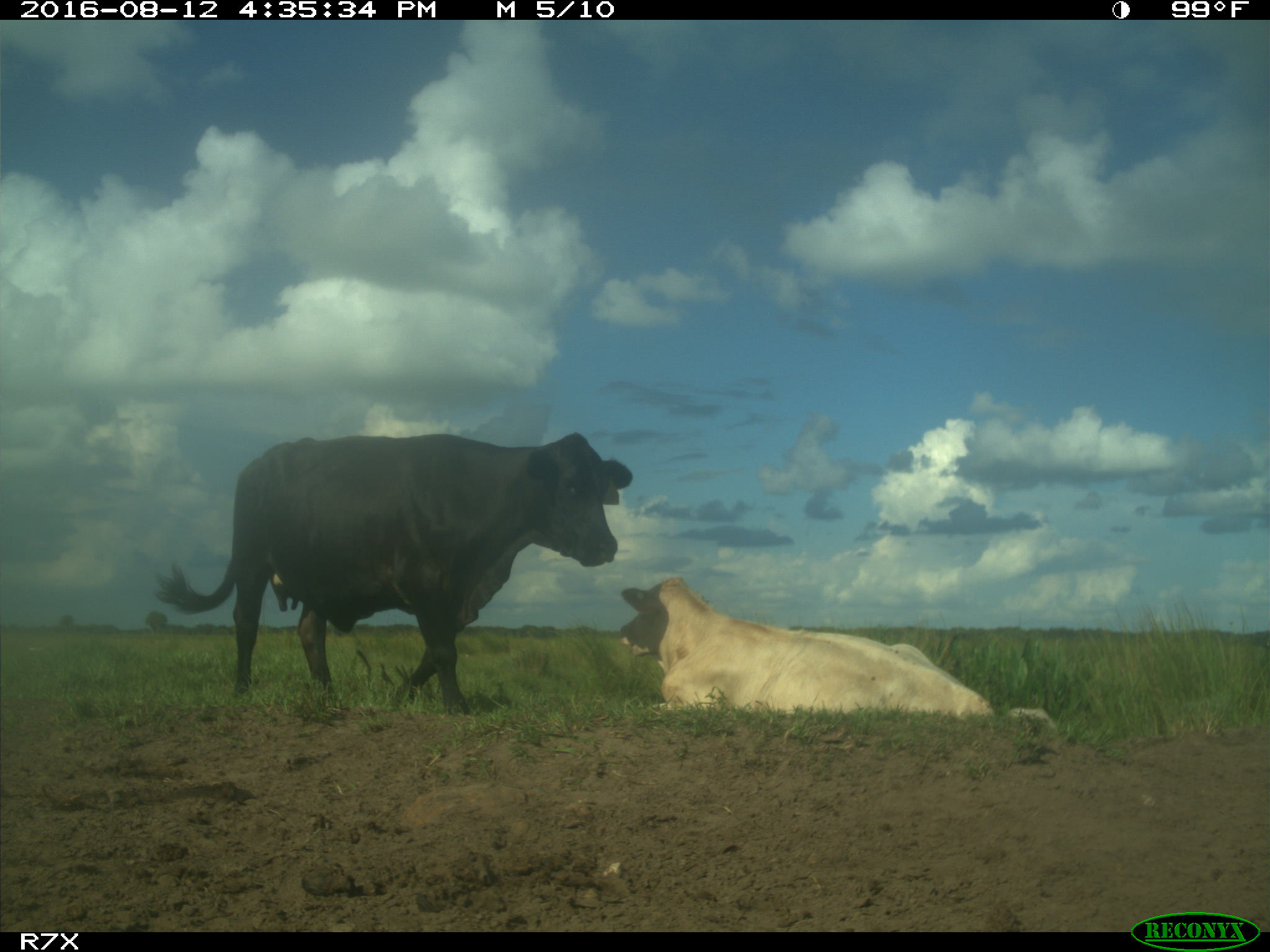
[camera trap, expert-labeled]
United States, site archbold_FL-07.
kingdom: Animalia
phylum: Chordata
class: Mammalia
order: Artiodactyla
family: Bovidae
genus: Bos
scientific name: Bos taurus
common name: domestic cow